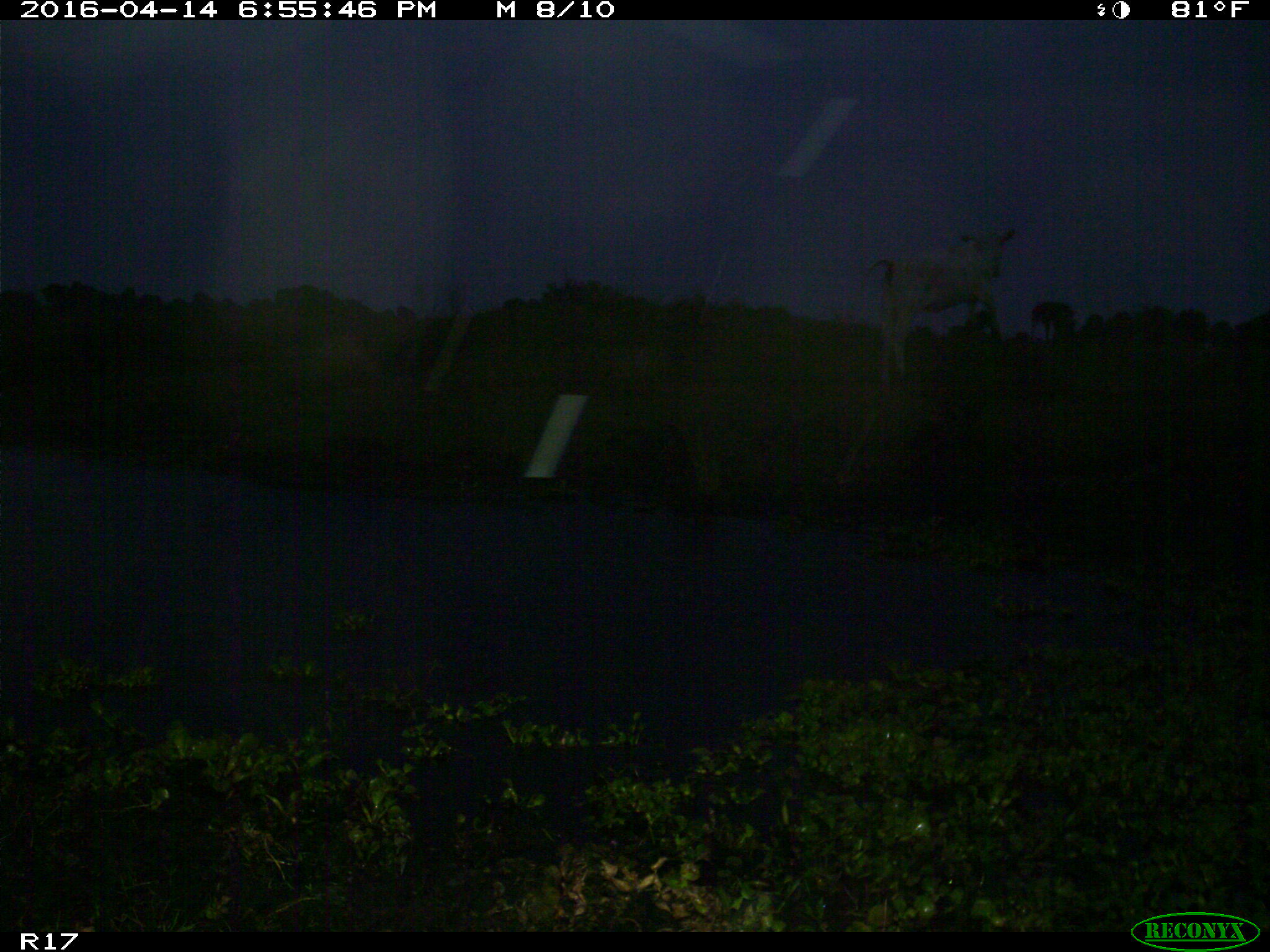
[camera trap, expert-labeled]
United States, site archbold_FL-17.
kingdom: Animalia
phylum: Chordata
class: Mammalia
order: Artiodactyla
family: Bovidae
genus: Bos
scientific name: Bos taurus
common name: domestic cow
Bos taurus (domestic cow).